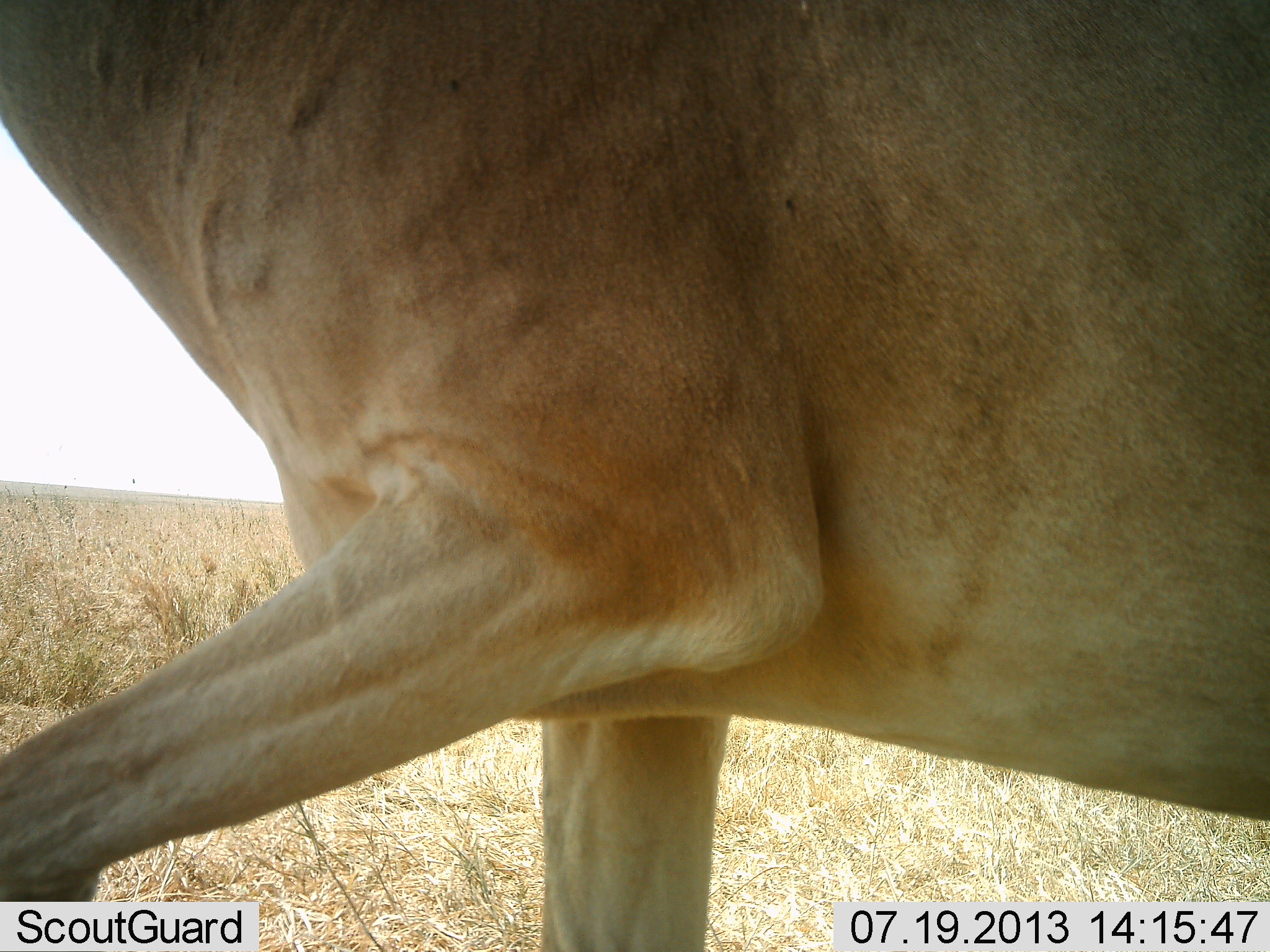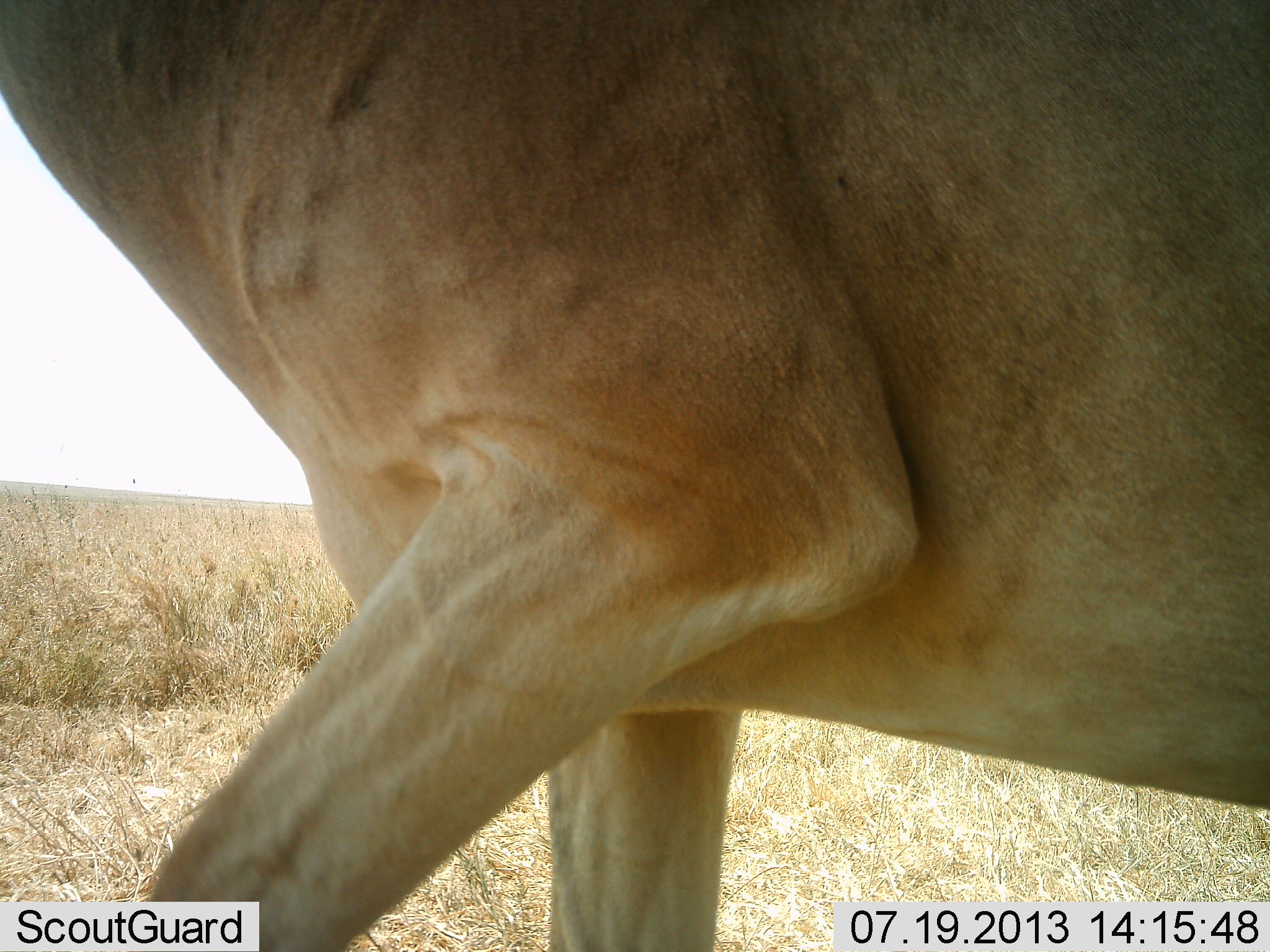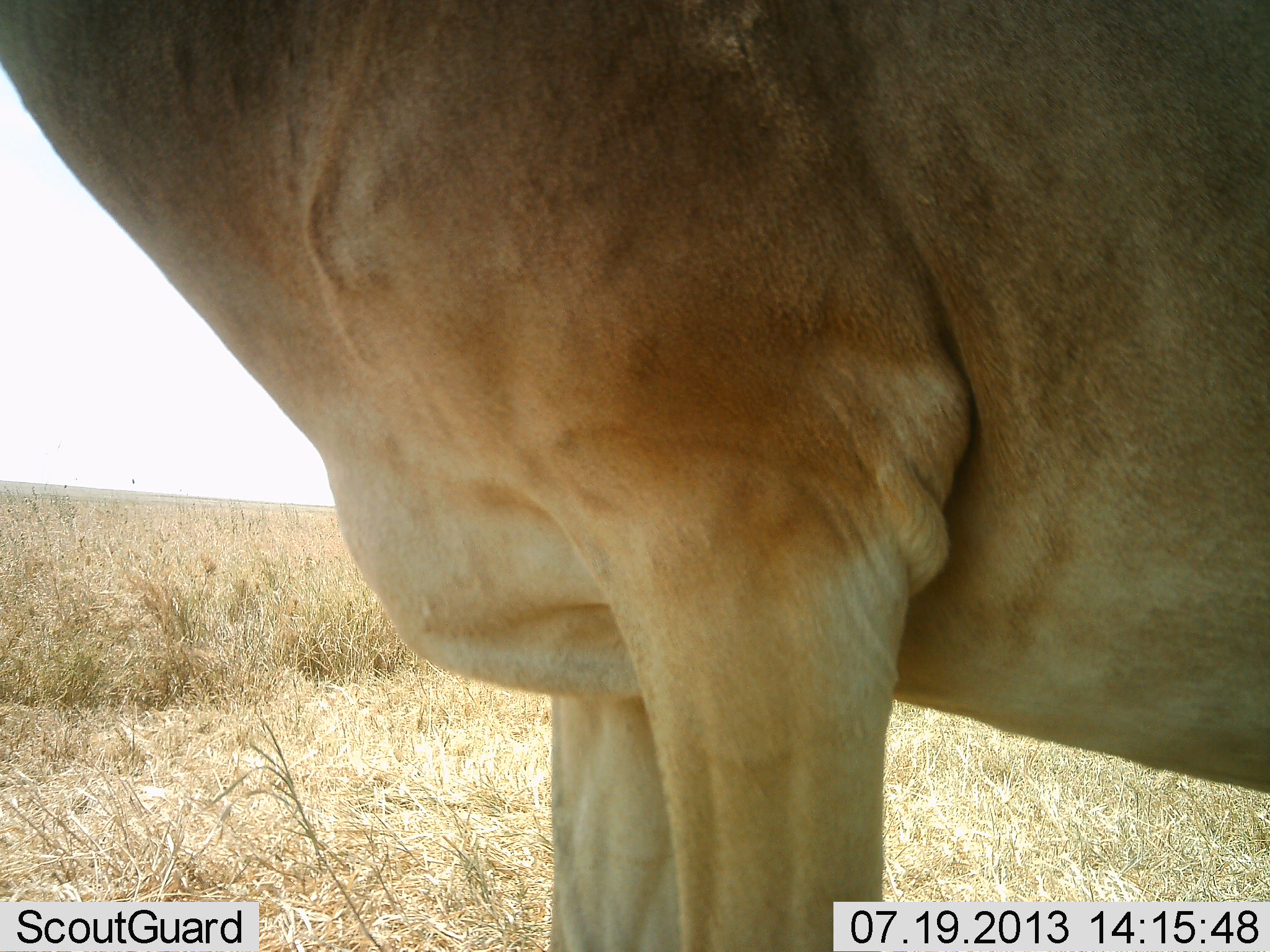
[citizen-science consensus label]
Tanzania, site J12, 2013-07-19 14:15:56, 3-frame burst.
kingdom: Animalia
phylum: Chordata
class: Mammalia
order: Artiodactyla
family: Bovidae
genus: Alcelaphus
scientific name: Alcelaphus buselaphus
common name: hartebeest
Hartebeest (Alcelaphus buselaphus), count 1. Behavior (volunteer vote fractions): standing 59%, resting 0%, moving 45%, interacting 0%. Young present (vote fraction): 0%. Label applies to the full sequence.